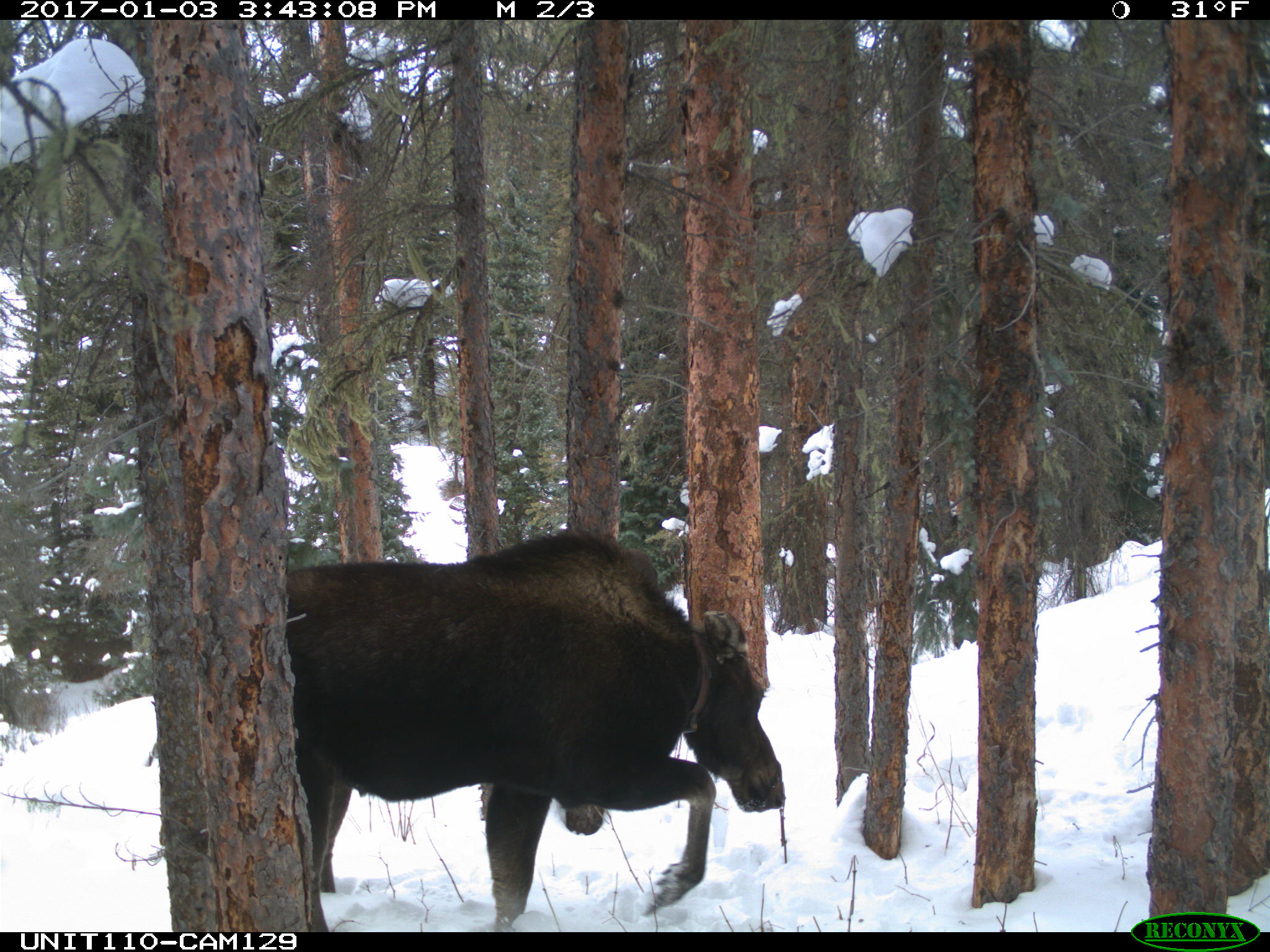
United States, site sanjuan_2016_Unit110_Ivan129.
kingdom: Animalia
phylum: Chordata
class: Mammalia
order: Artiodactyla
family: Cervidae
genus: Alces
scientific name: Alces alces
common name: moose